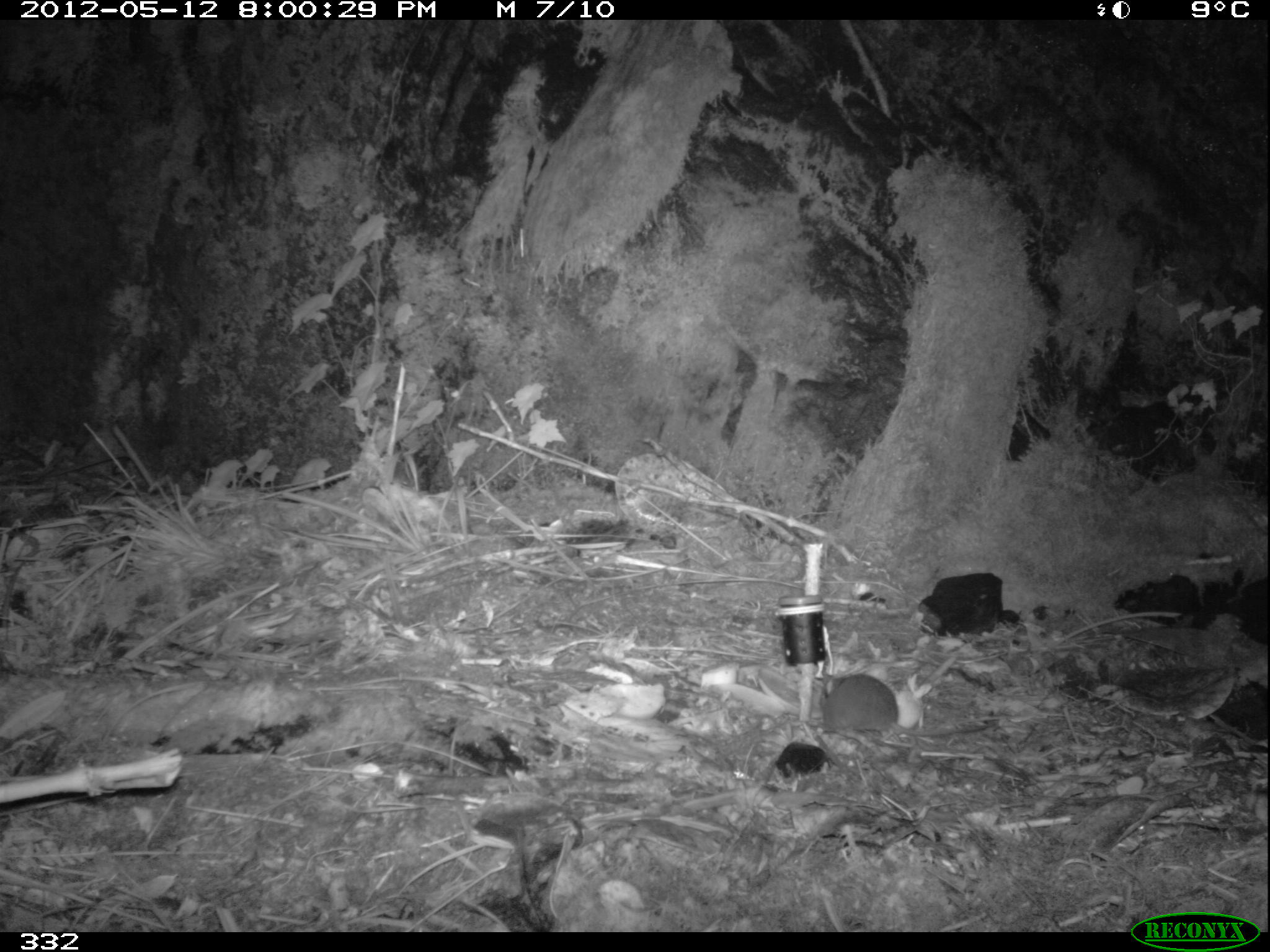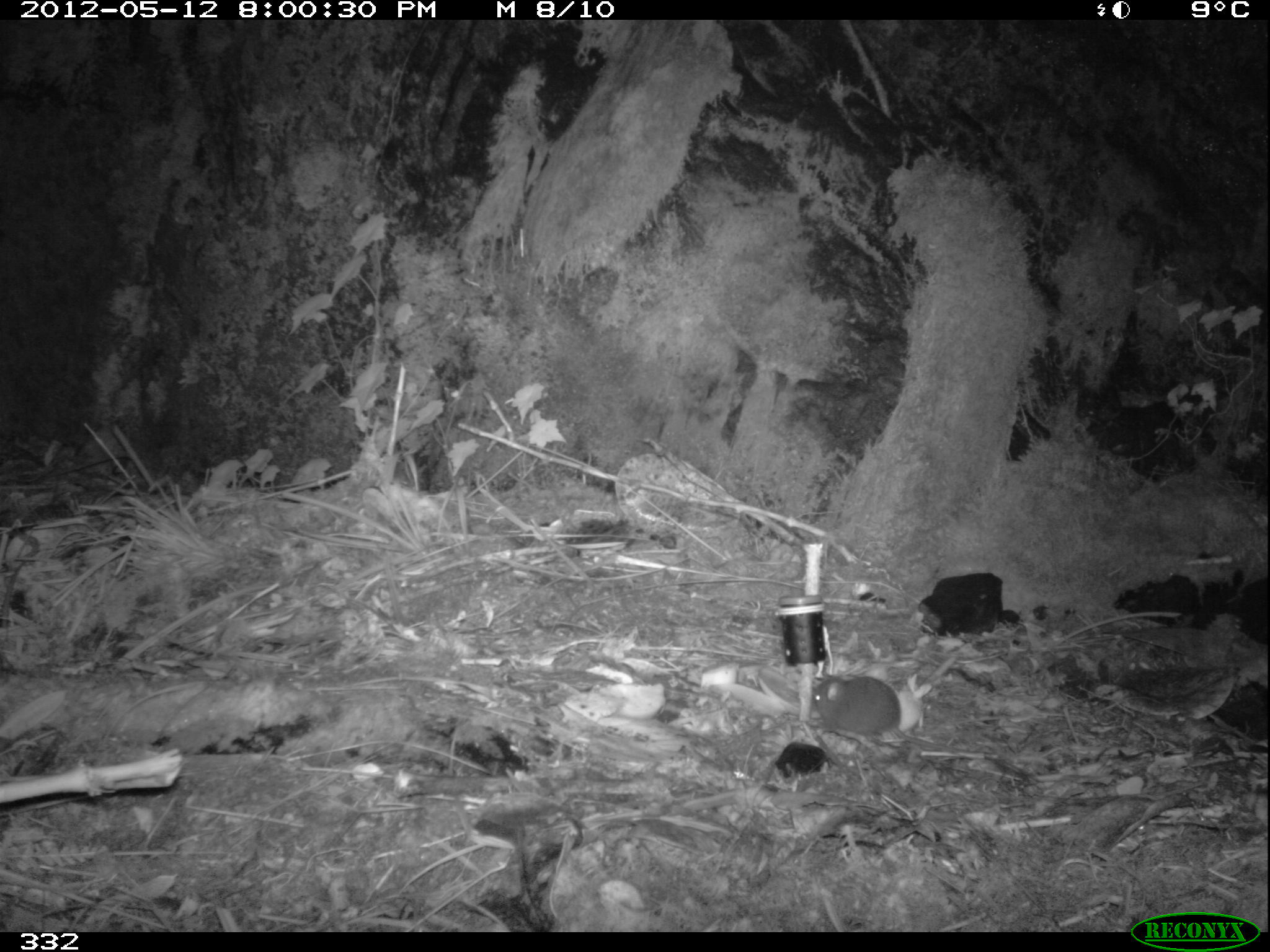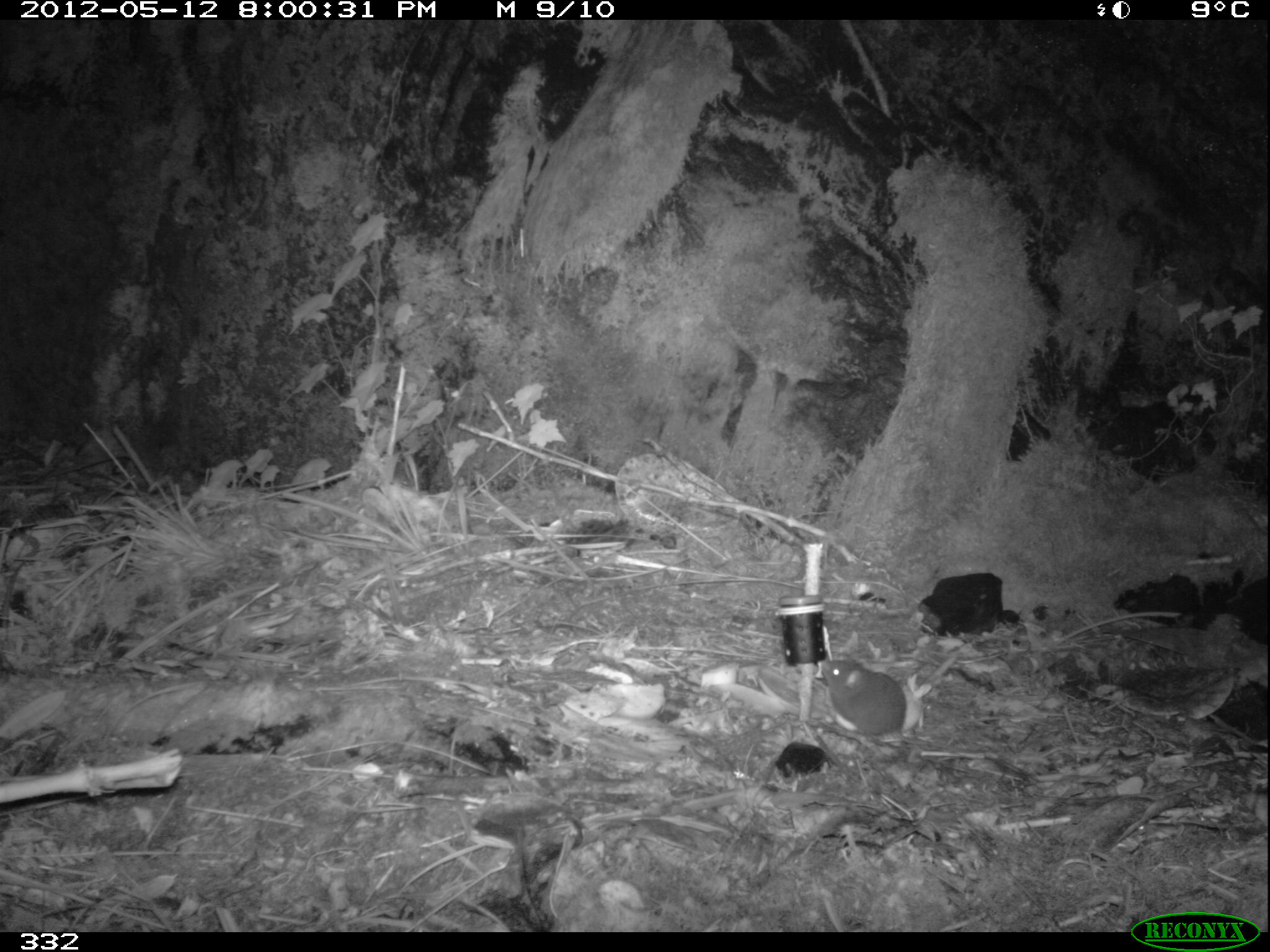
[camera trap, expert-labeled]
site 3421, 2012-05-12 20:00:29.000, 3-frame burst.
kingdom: Animalia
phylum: Chordata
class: Mammalia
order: Rodentia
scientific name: Rodentia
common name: rodents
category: unknown rodent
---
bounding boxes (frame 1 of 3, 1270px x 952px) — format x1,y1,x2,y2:
unknown rodent: 819,672,997,735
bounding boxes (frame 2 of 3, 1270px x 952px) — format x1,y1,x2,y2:
unknown rodent: 812,673,1021,771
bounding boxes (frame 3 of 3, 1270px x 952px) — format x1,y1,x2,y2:
unknown rodent: 816,655,1031,778